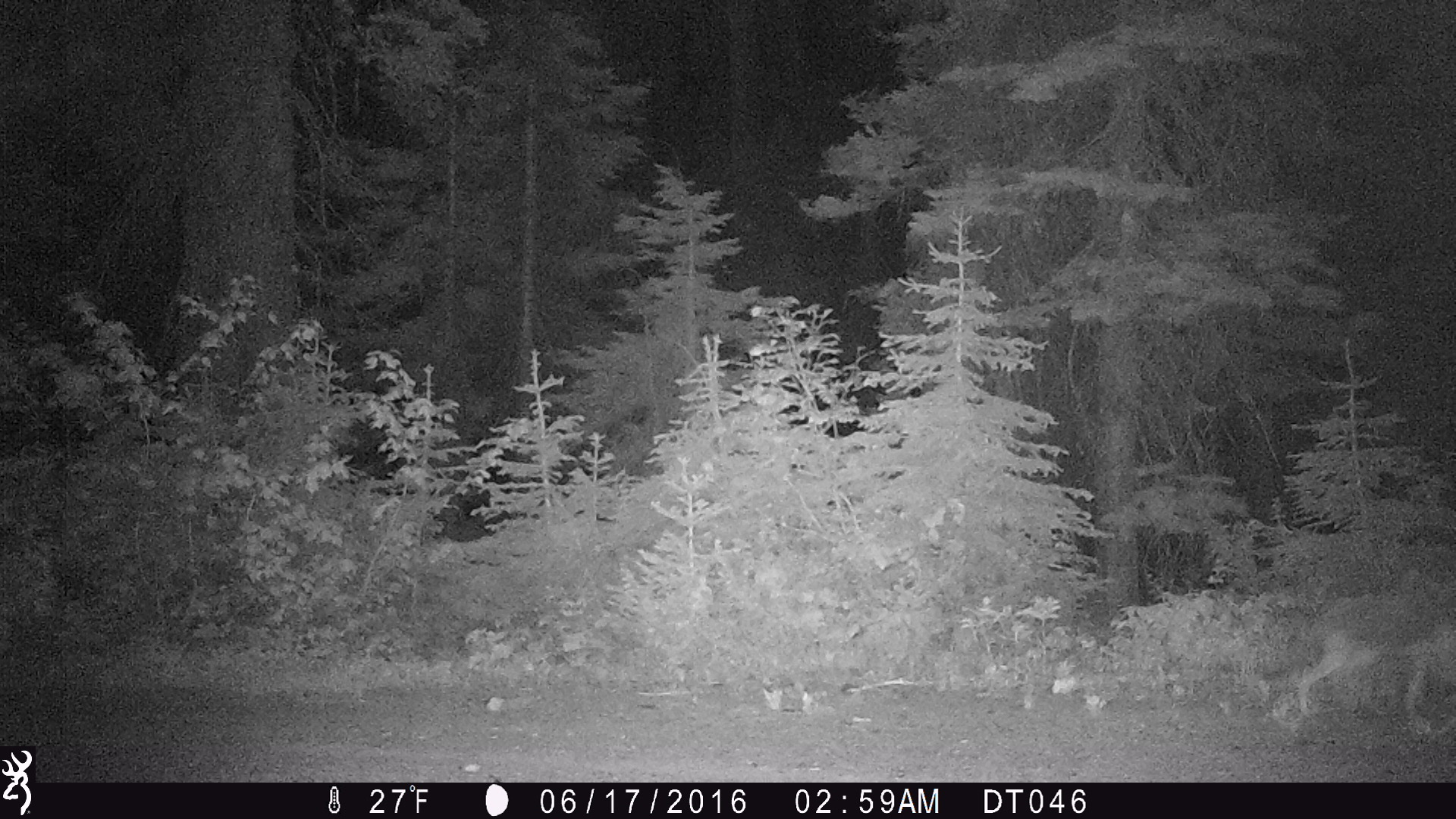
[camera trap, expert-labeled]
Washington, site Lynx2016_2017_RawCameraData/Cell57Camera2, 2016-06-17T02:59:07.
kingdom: Animalia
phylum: Chordata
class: Mammalia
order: Carnivora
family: Canidae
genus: Canis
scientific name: Canis latrans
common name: coyote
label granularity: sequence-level